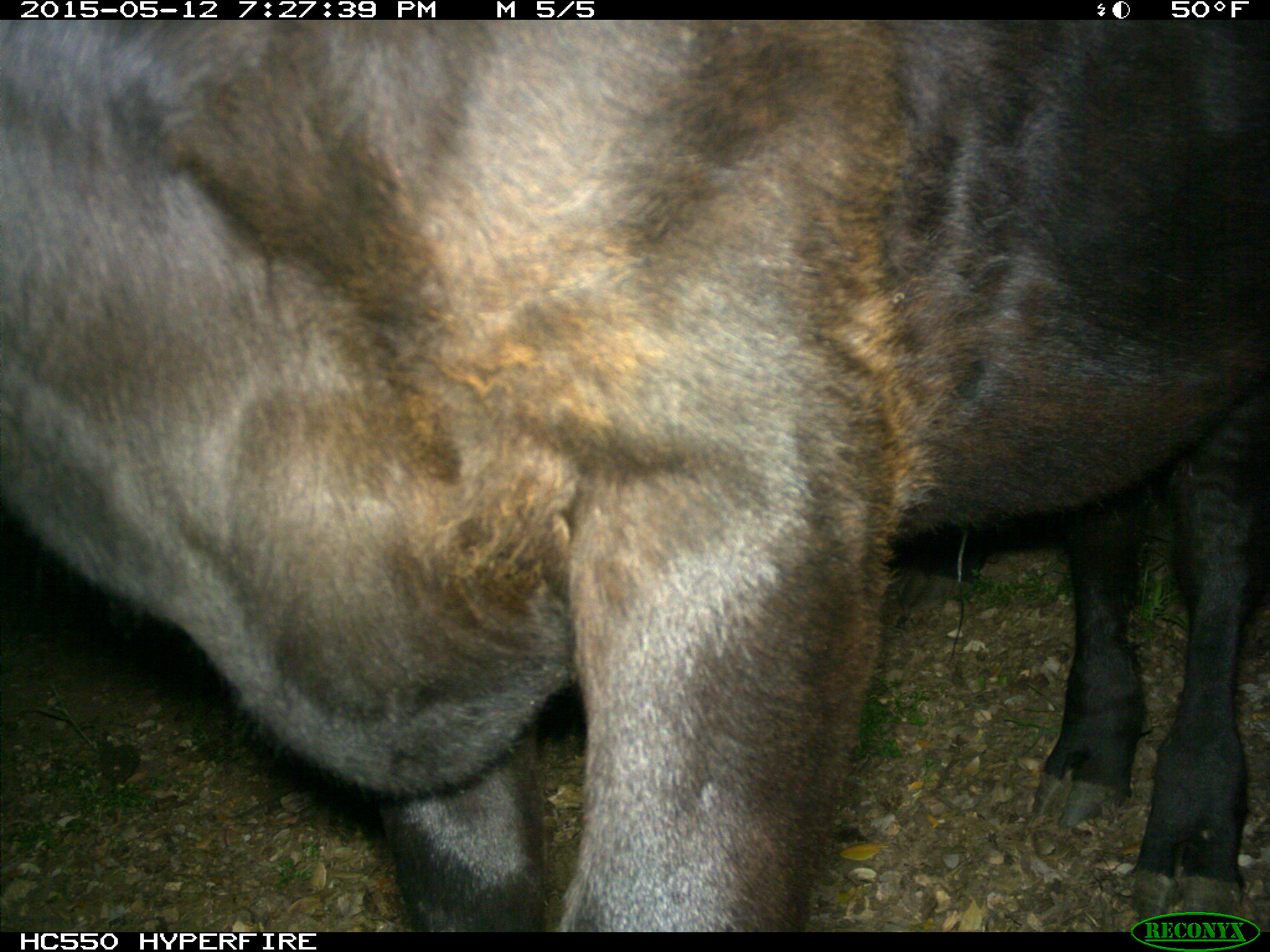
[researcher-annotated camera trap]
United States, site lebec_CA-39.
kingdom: Animalia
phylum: Chordata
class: Mammalia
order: Artiodactyla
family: Bovidae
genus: Bos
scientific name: Bos taurus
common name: domestic cow